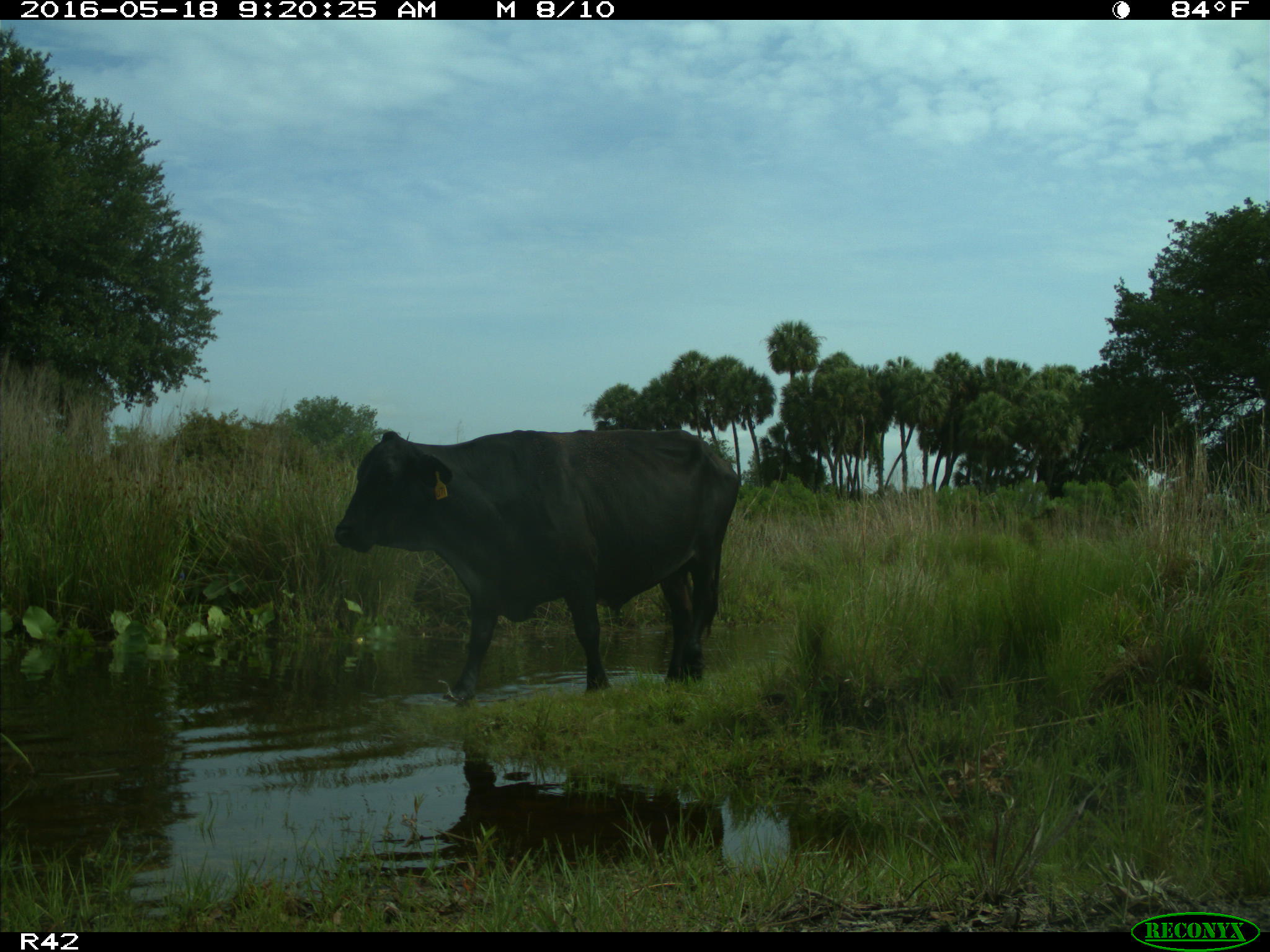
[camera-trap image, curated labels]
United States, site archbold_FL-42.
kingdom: Animalia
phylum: Chordata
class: Mammalia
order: Artiodactyla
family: Bovidae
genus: Bos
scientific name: Bos taurus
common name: domestic cow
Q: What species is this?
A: Bos taurus (domestic cow).